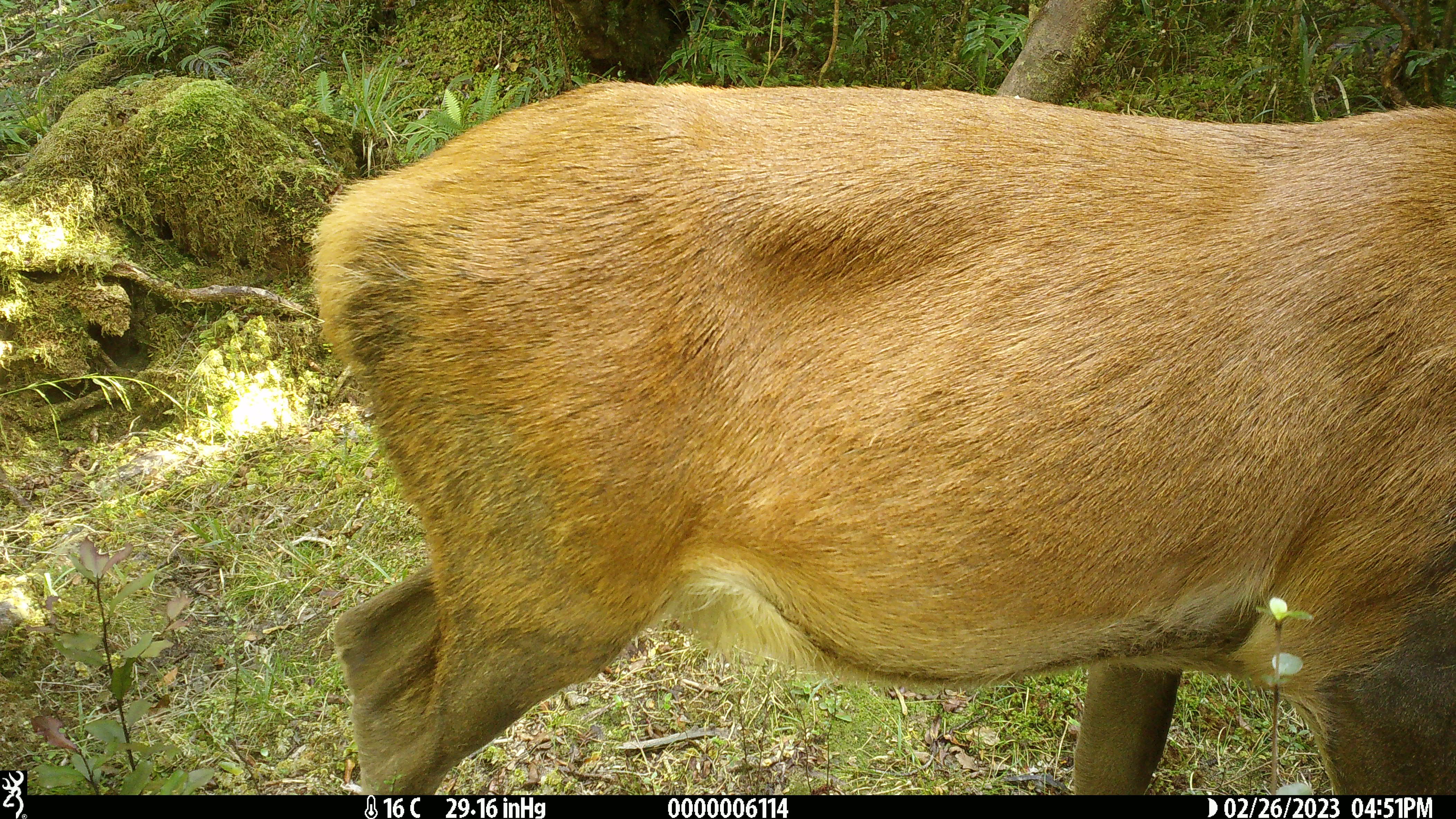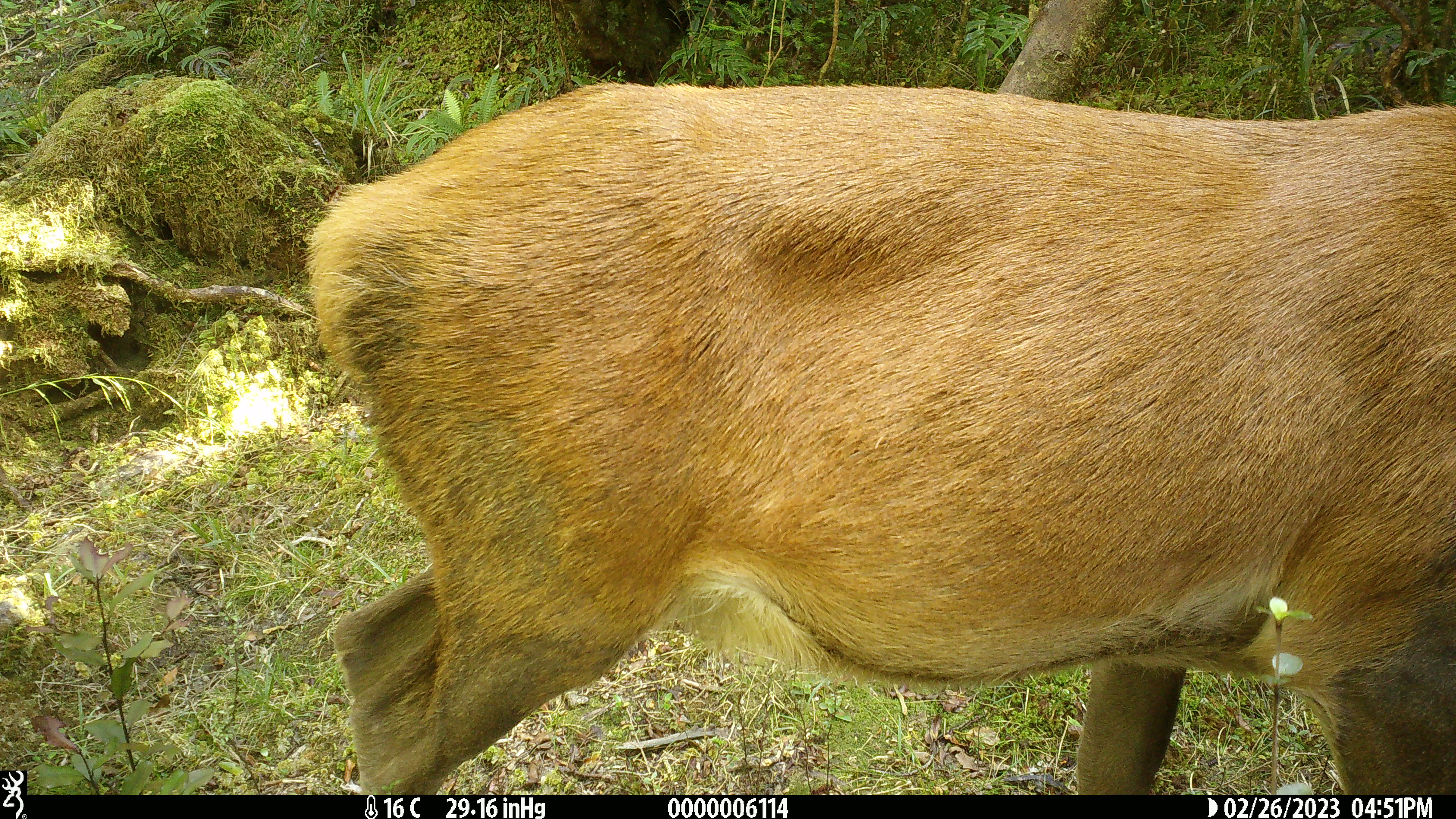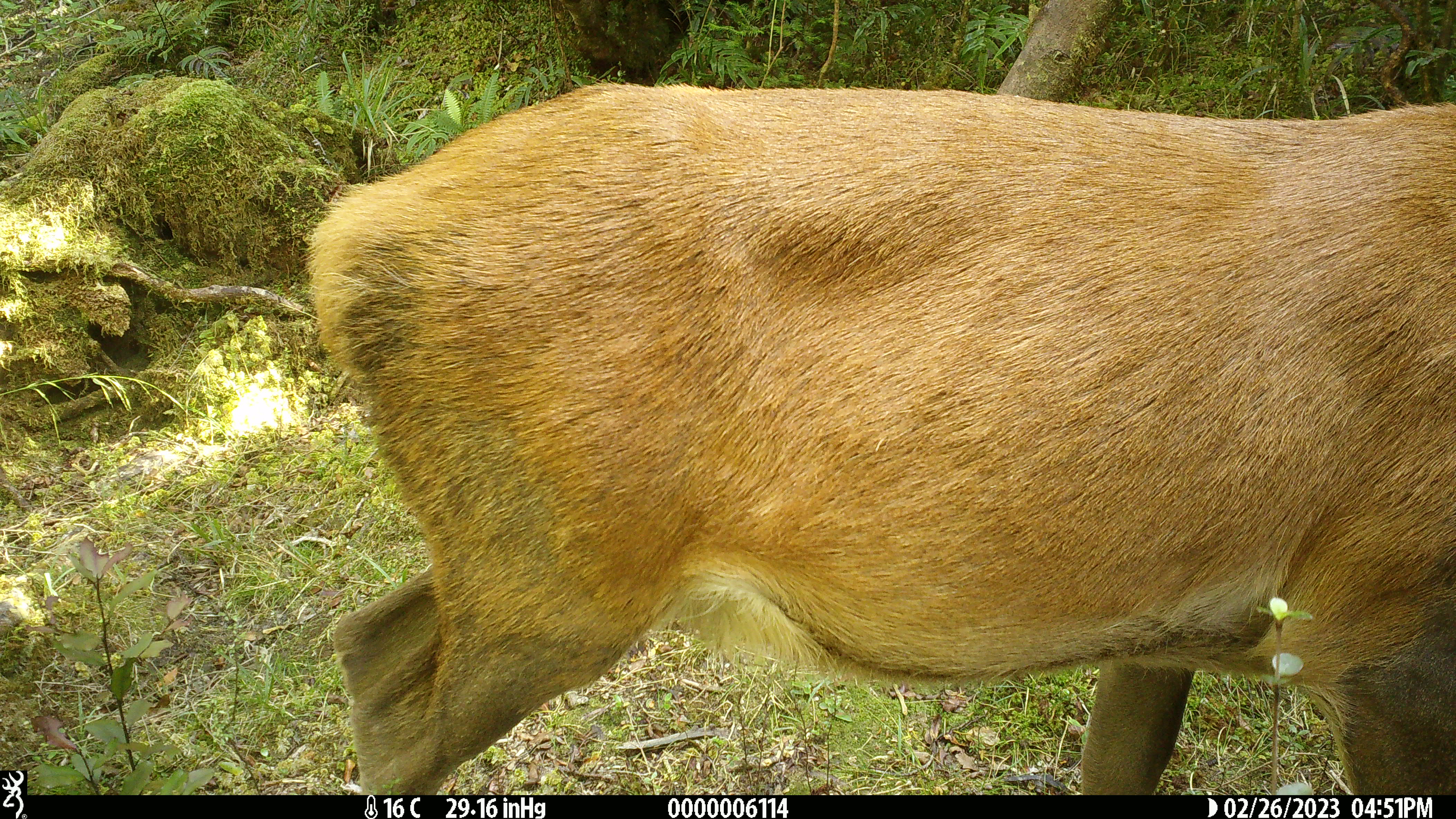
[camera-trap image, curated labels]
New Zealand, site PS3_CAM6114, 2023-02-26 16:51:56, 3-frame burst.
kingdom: Animalia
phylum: Chordata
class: Mammalia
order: Artiodactyla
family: Cervidae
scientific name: Cervidae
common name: deer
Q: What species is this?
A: Deer (Cervidae).